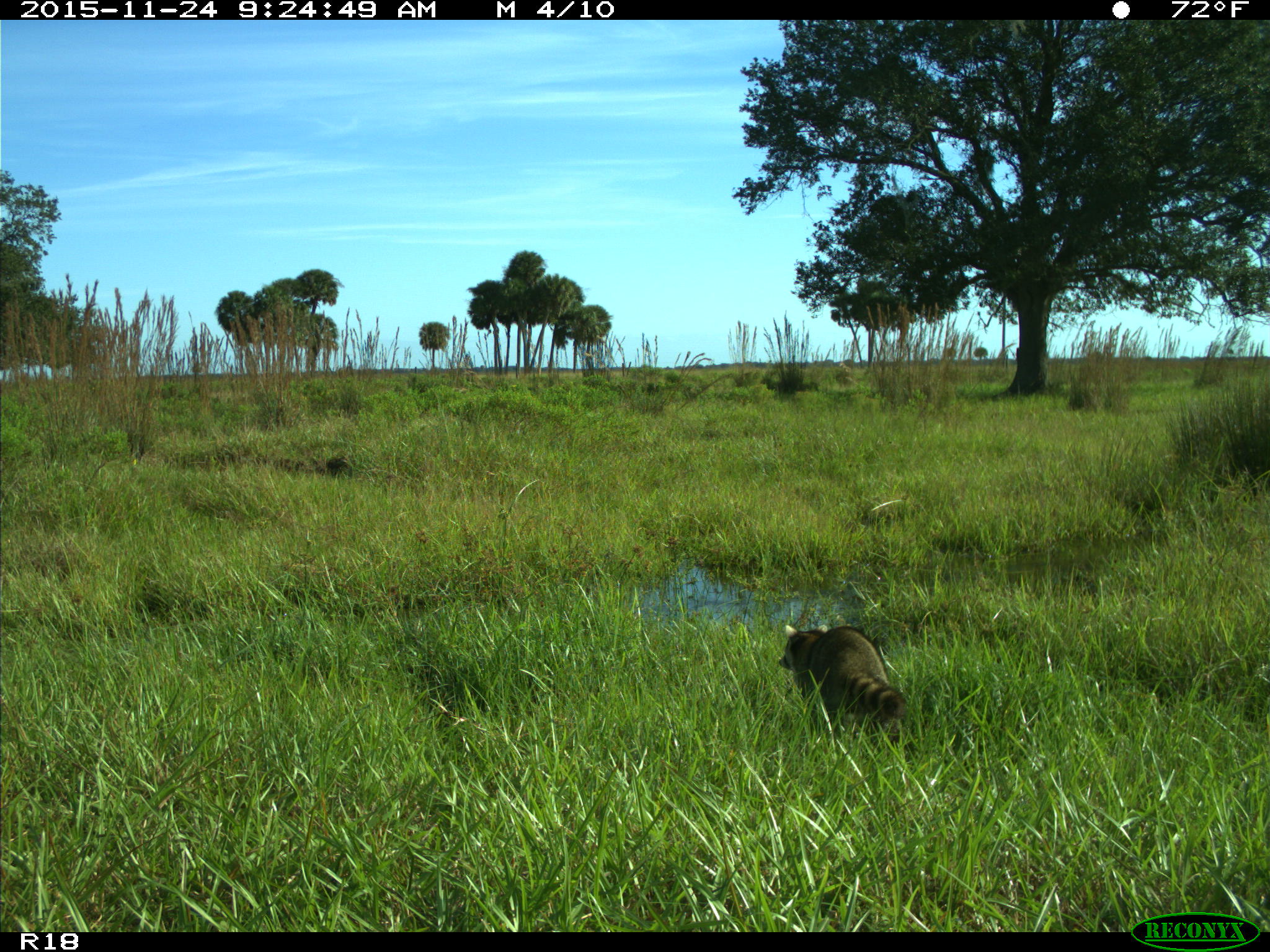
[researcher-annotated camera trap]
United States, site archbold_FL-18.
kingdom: Animalia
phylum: Chordata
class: Mammalia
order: Carnivora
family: Procyonidae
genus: Procyon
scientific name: Procyon lotor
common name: common raccoon